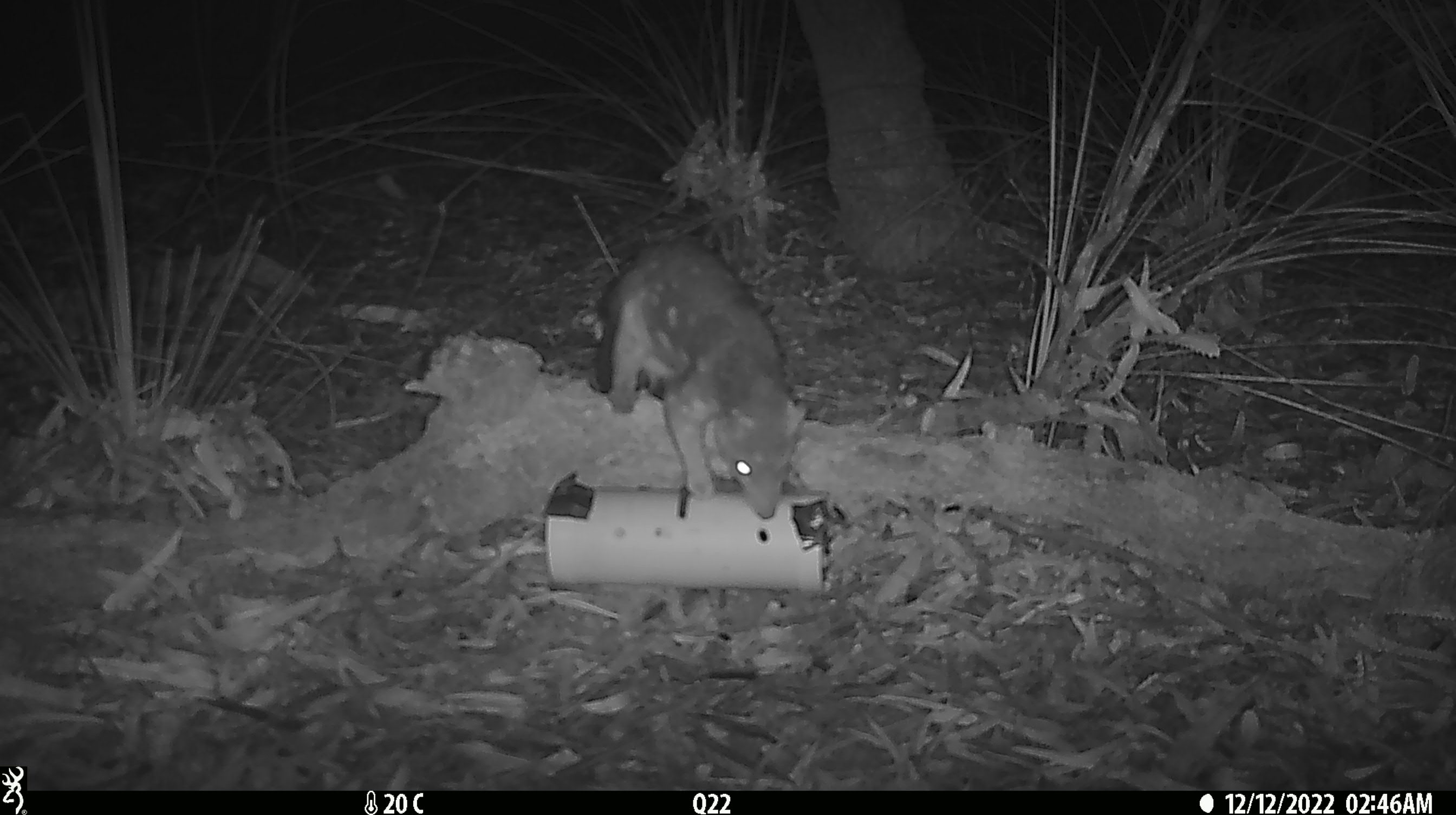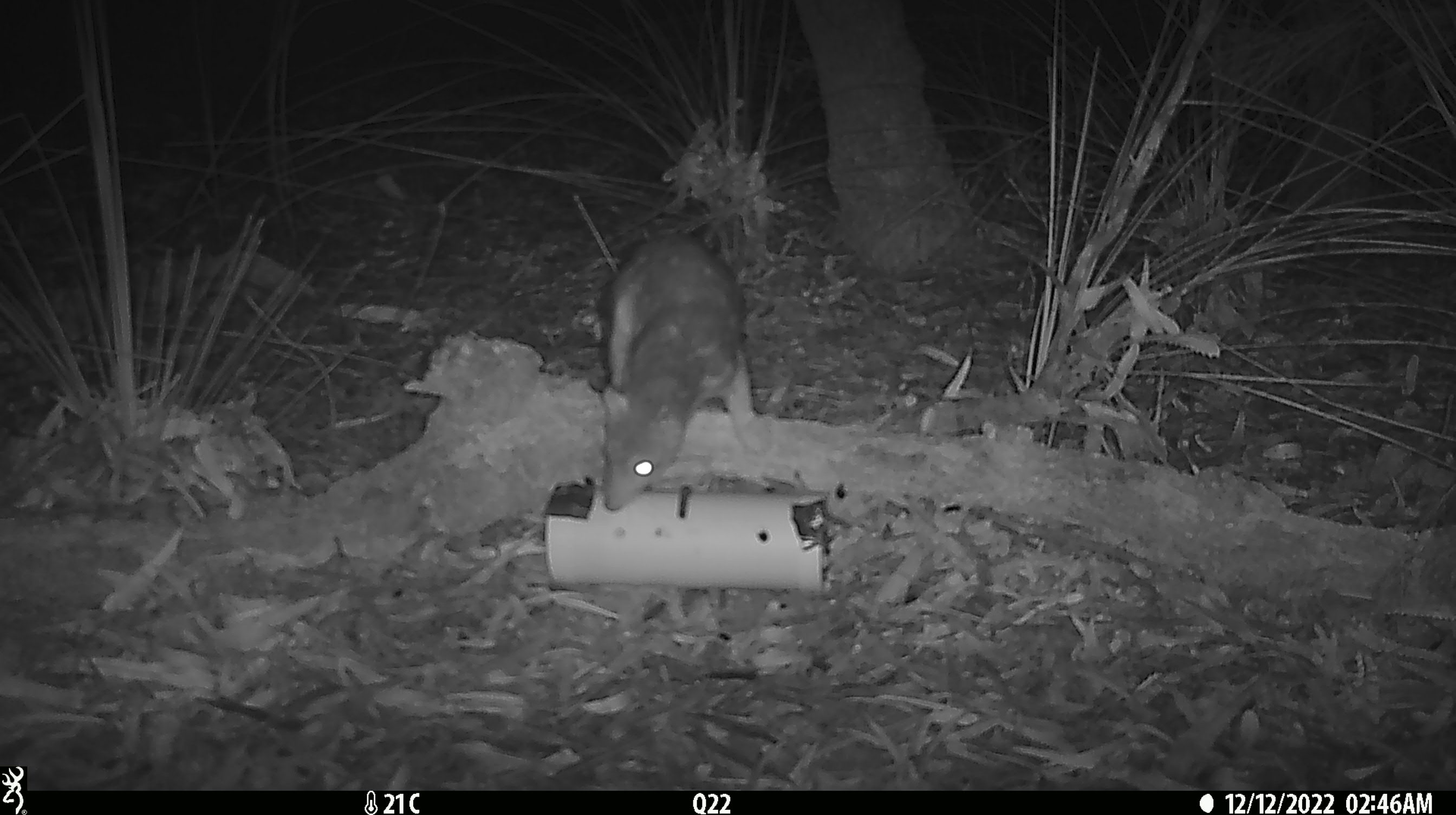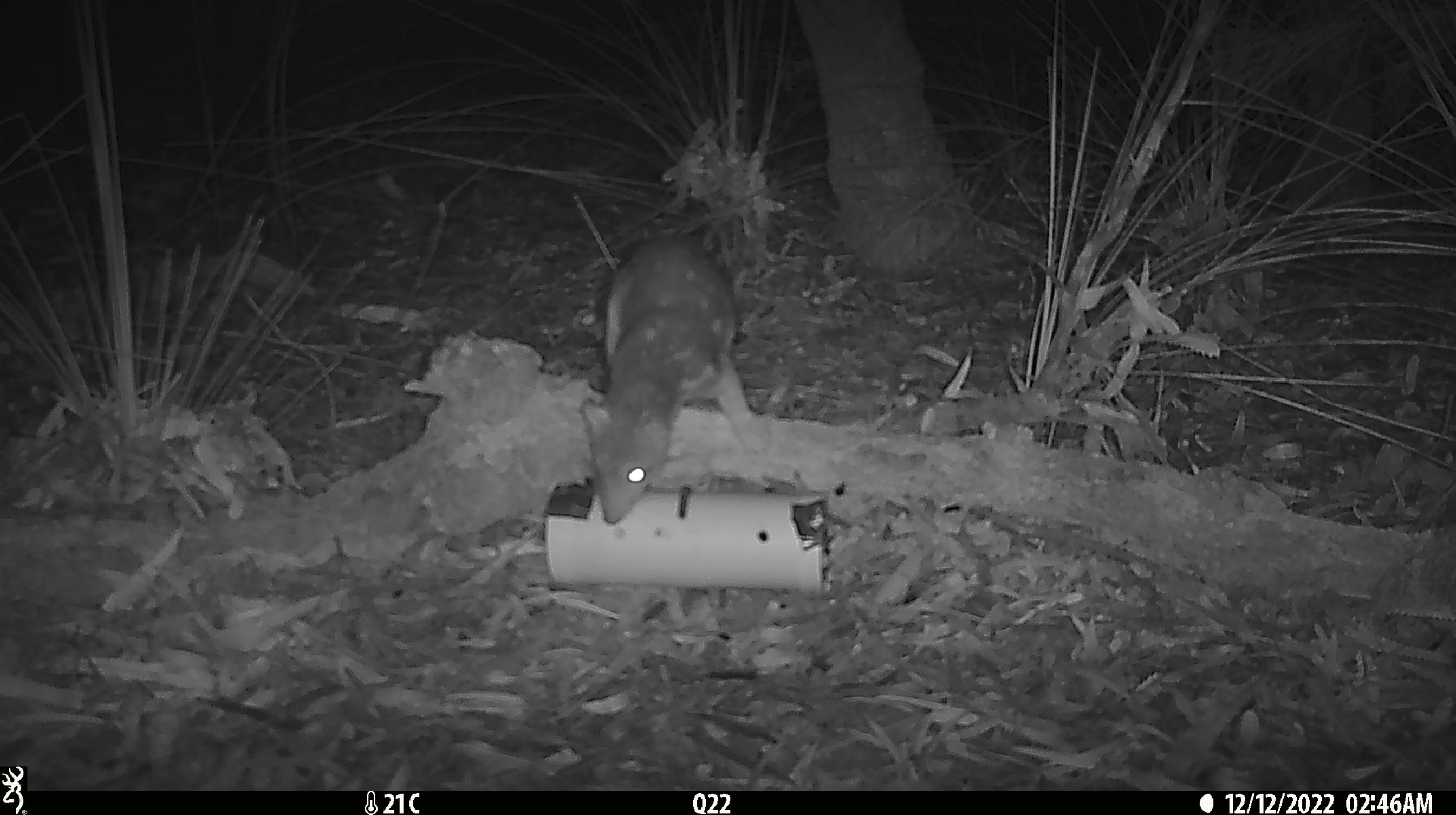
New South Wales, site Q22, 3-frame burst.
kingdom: Animalia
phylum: Chordata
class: Mammalia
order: Dasyuromorphia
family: Dasyuridae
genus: Dasyurus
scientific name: Dasyurus maculatus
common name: spotted-tailed quoll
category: quoll